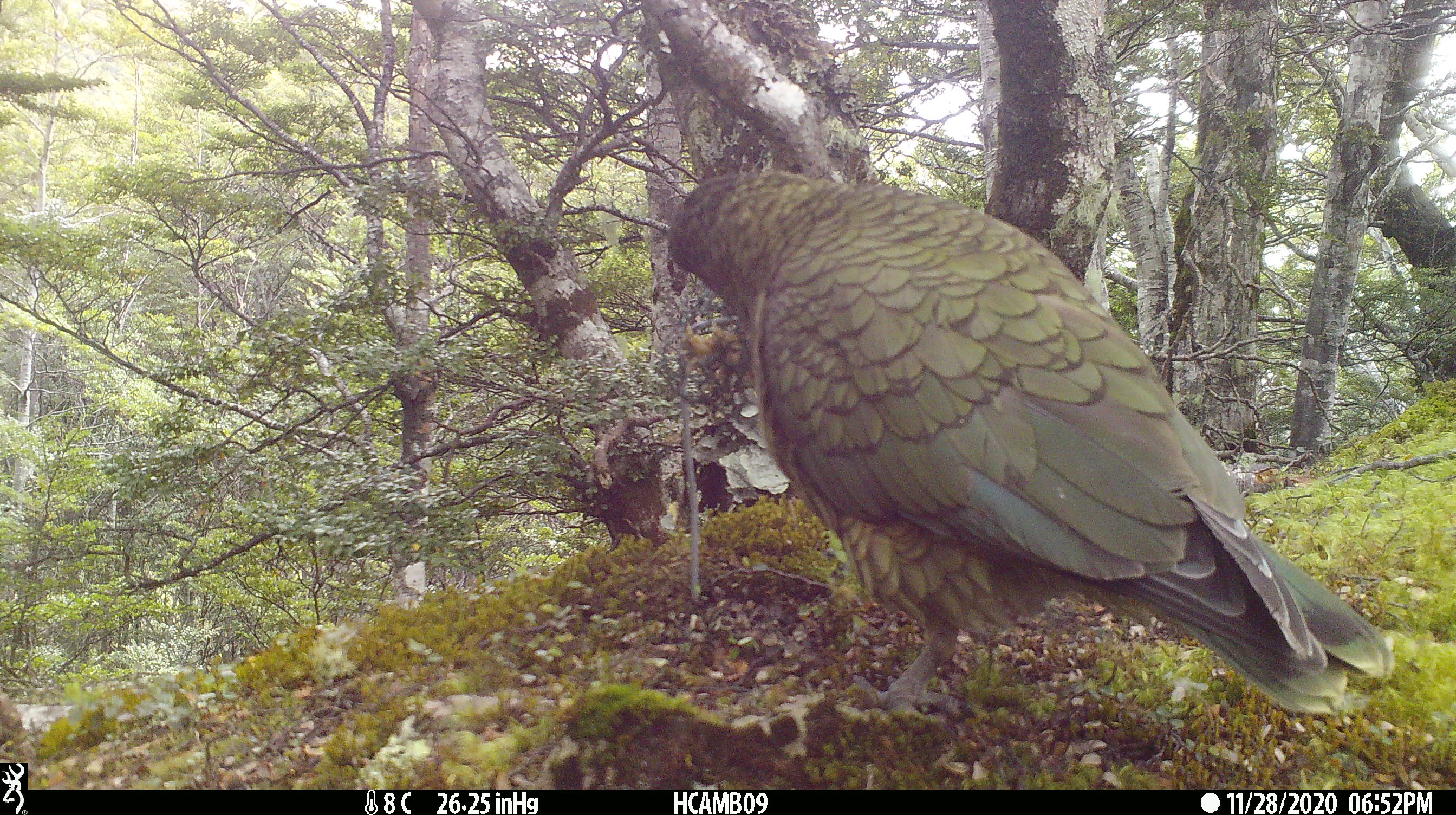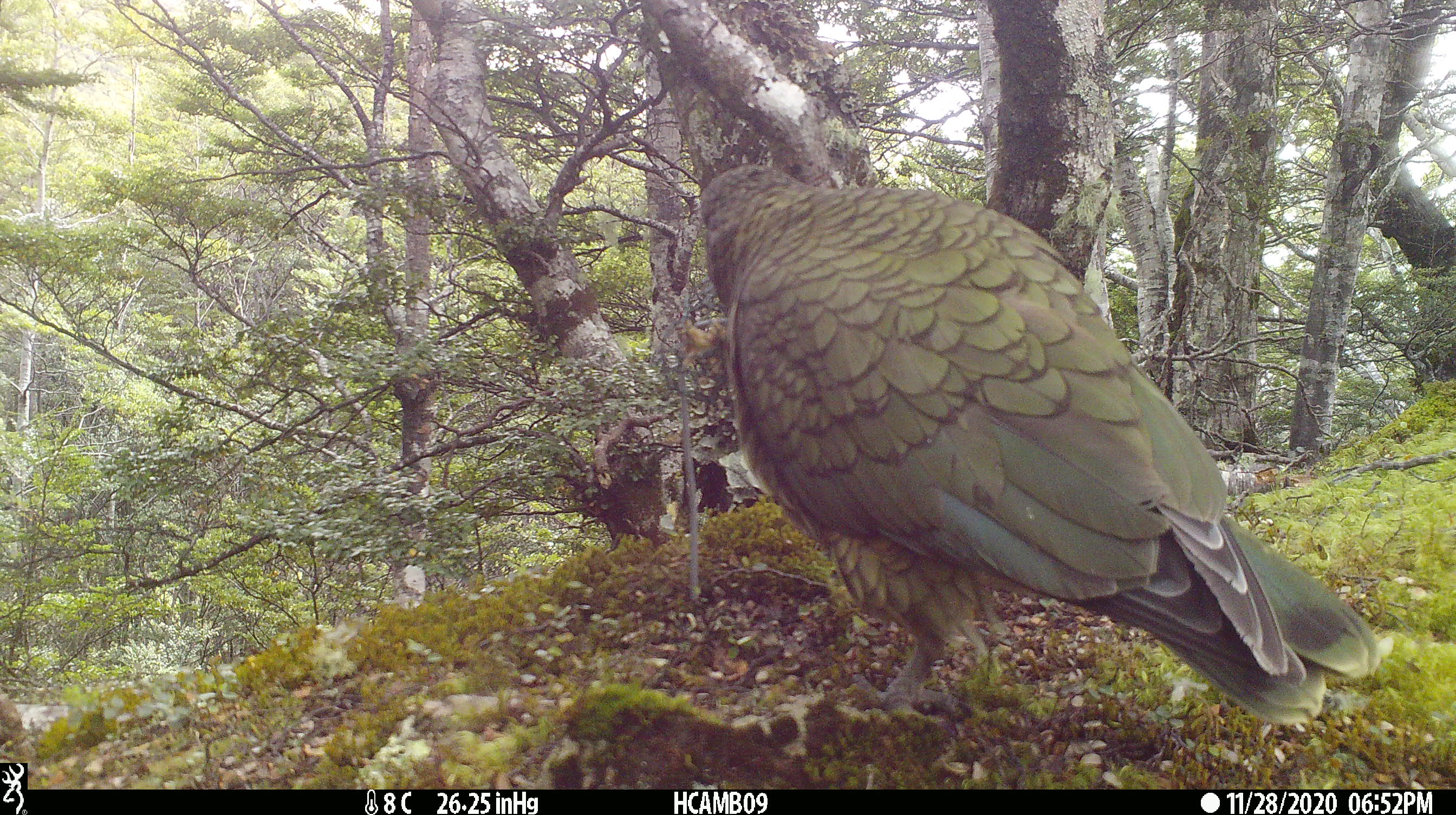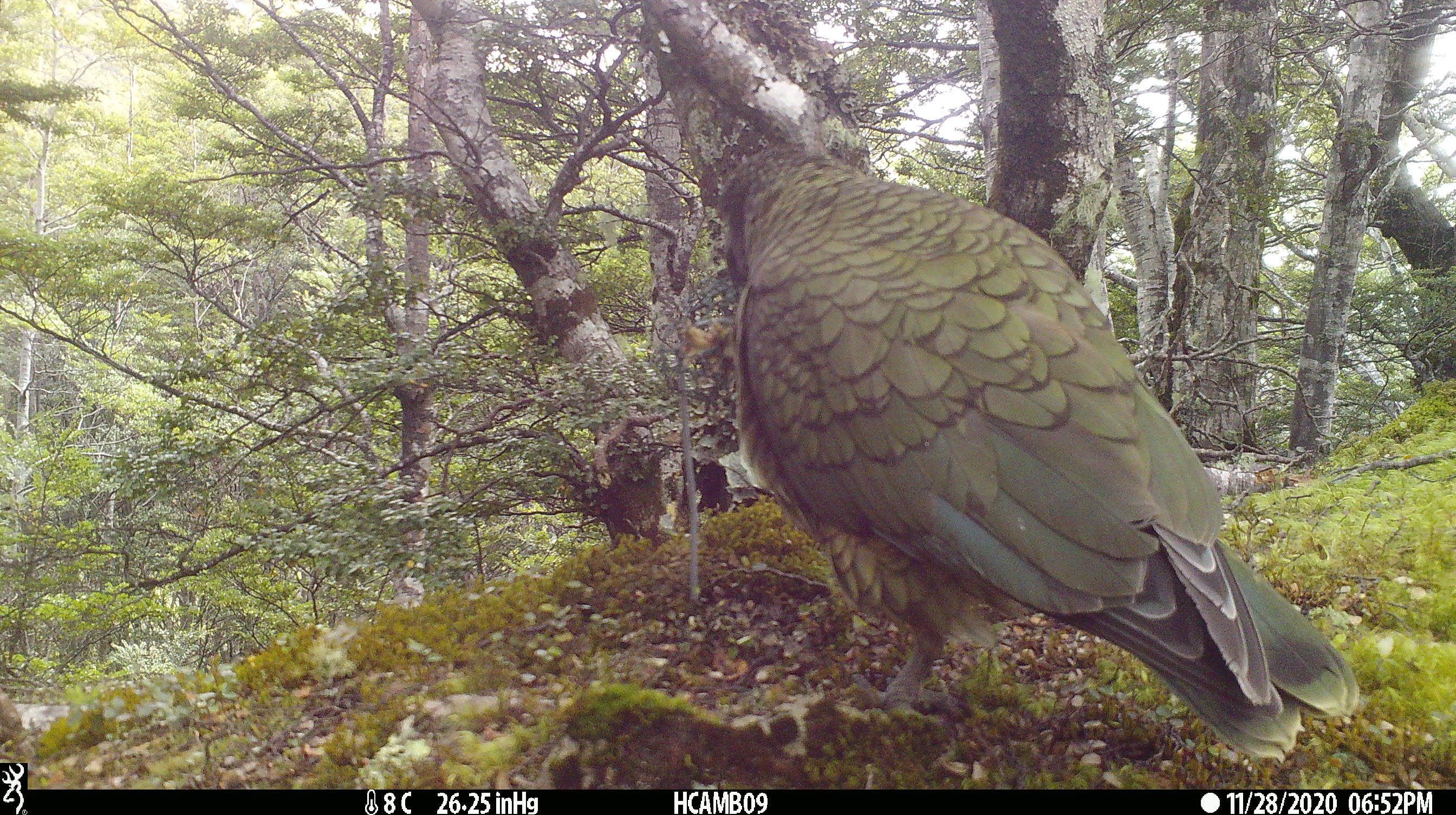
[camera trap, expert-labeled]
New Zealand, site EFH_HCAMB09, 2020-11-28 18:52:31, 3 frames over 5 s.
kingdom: Animalia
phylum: Chordata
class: Aves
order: Psittaciformes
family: Strigopidae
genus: Nestor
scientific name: Nestor notabilis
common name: kea